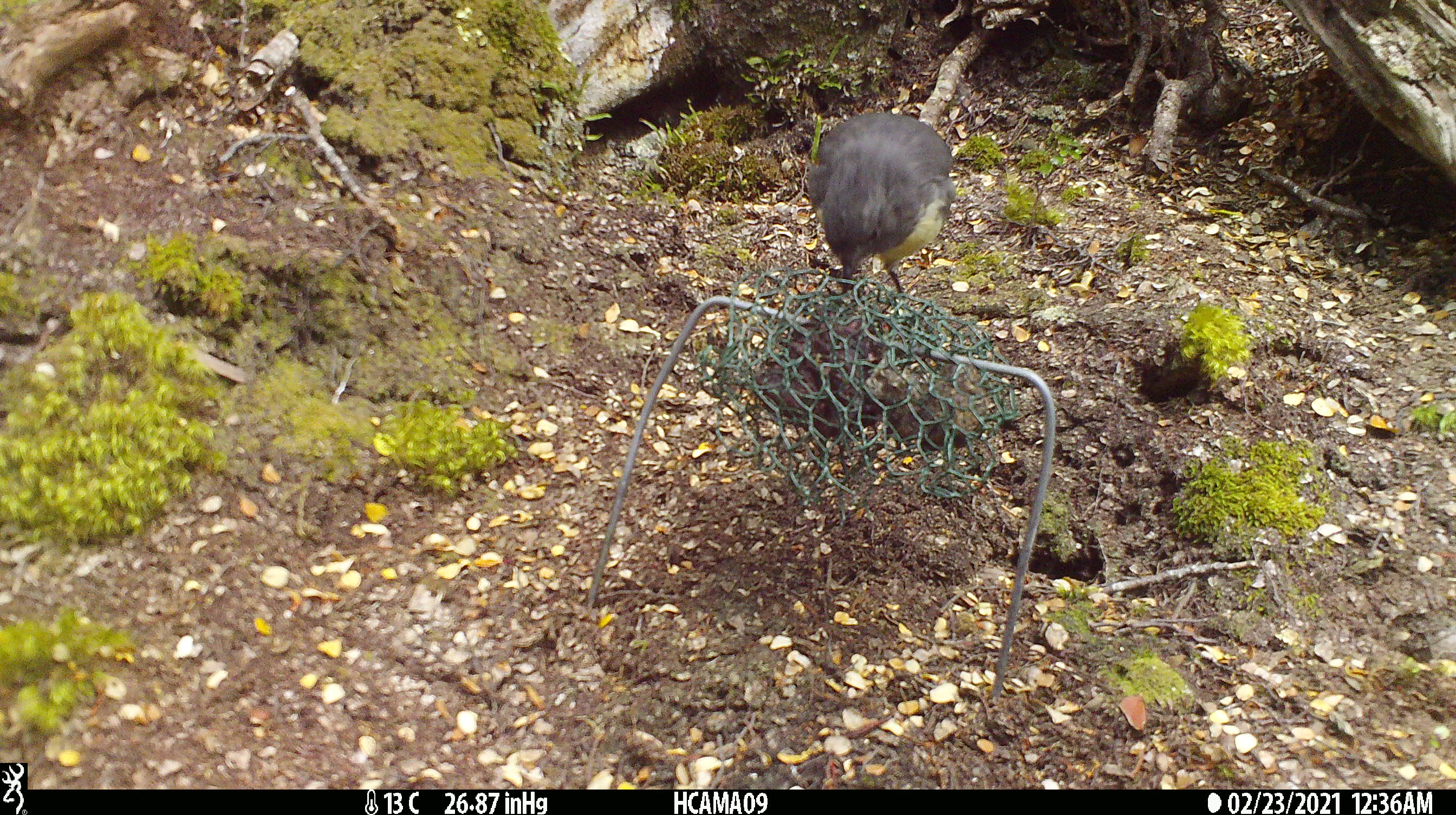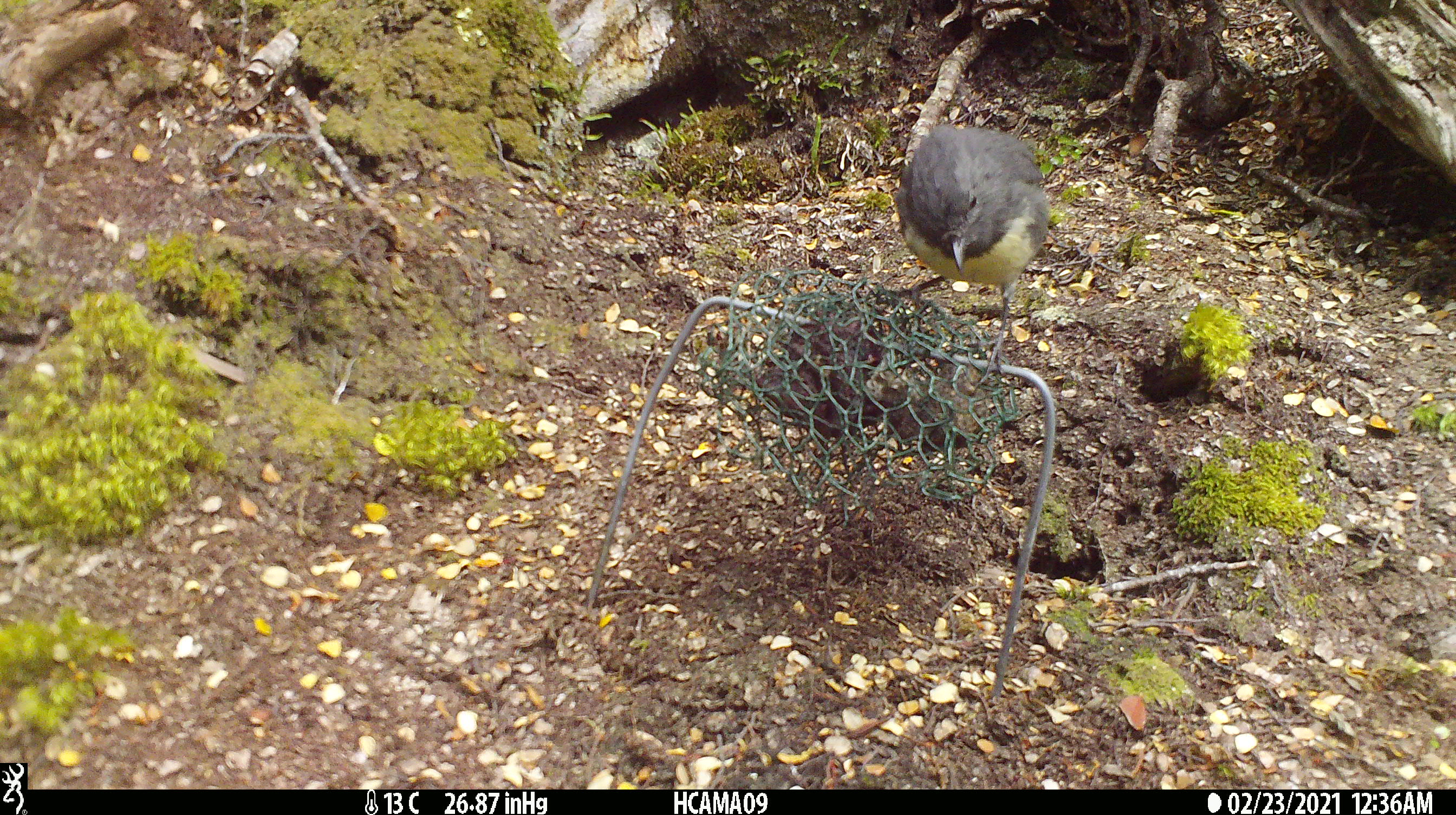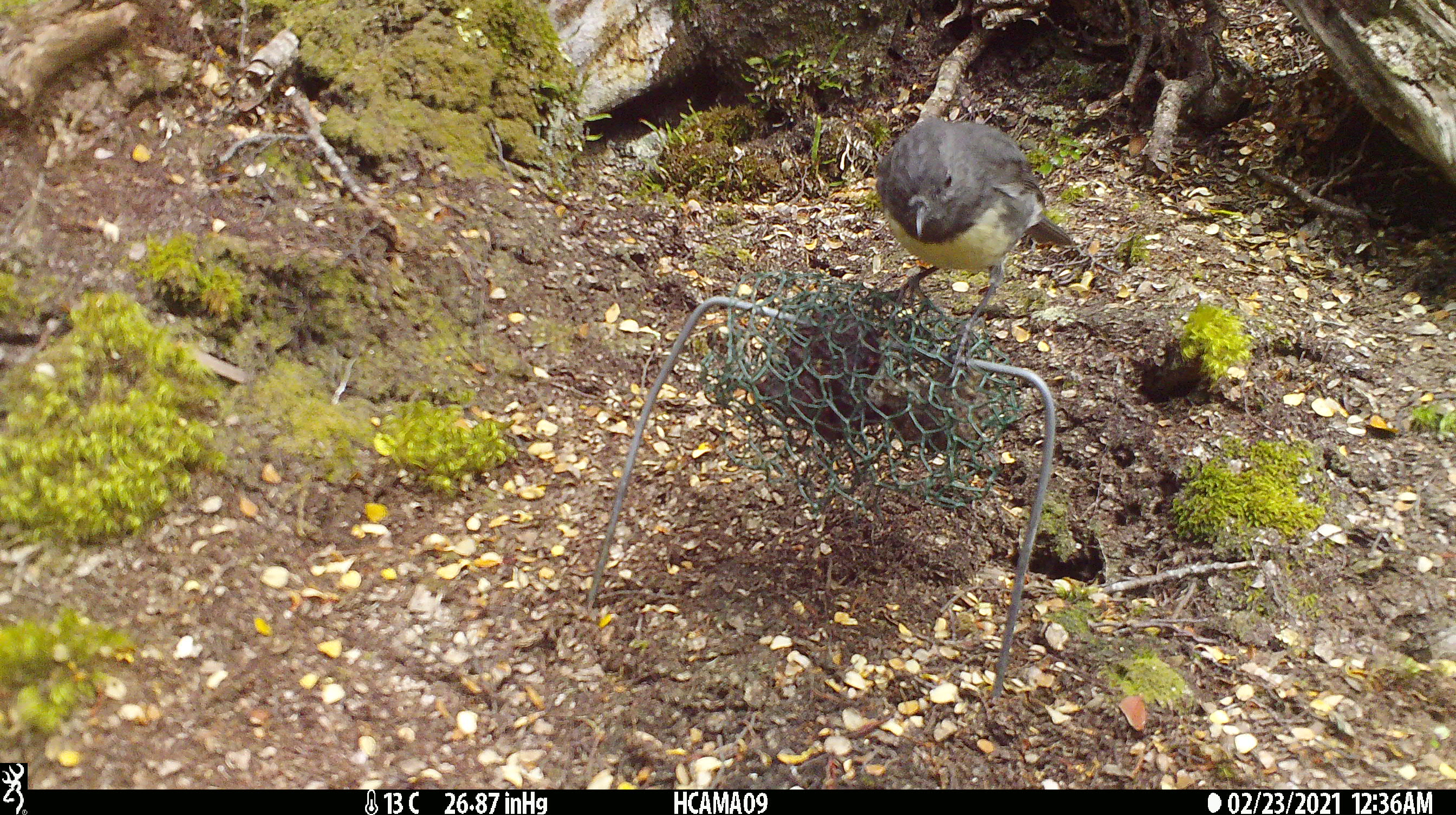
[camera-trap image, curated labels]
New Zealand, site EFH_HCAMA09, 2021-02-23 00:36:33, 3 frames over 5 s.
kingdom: Animalia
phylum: Chordata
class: Aves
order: Passeriformes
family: Petroicidae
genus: Petroica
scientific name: Petroica australis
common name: new zealand robin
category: robin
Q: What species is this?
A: Robin (new zealand robin) (Petroica australis).